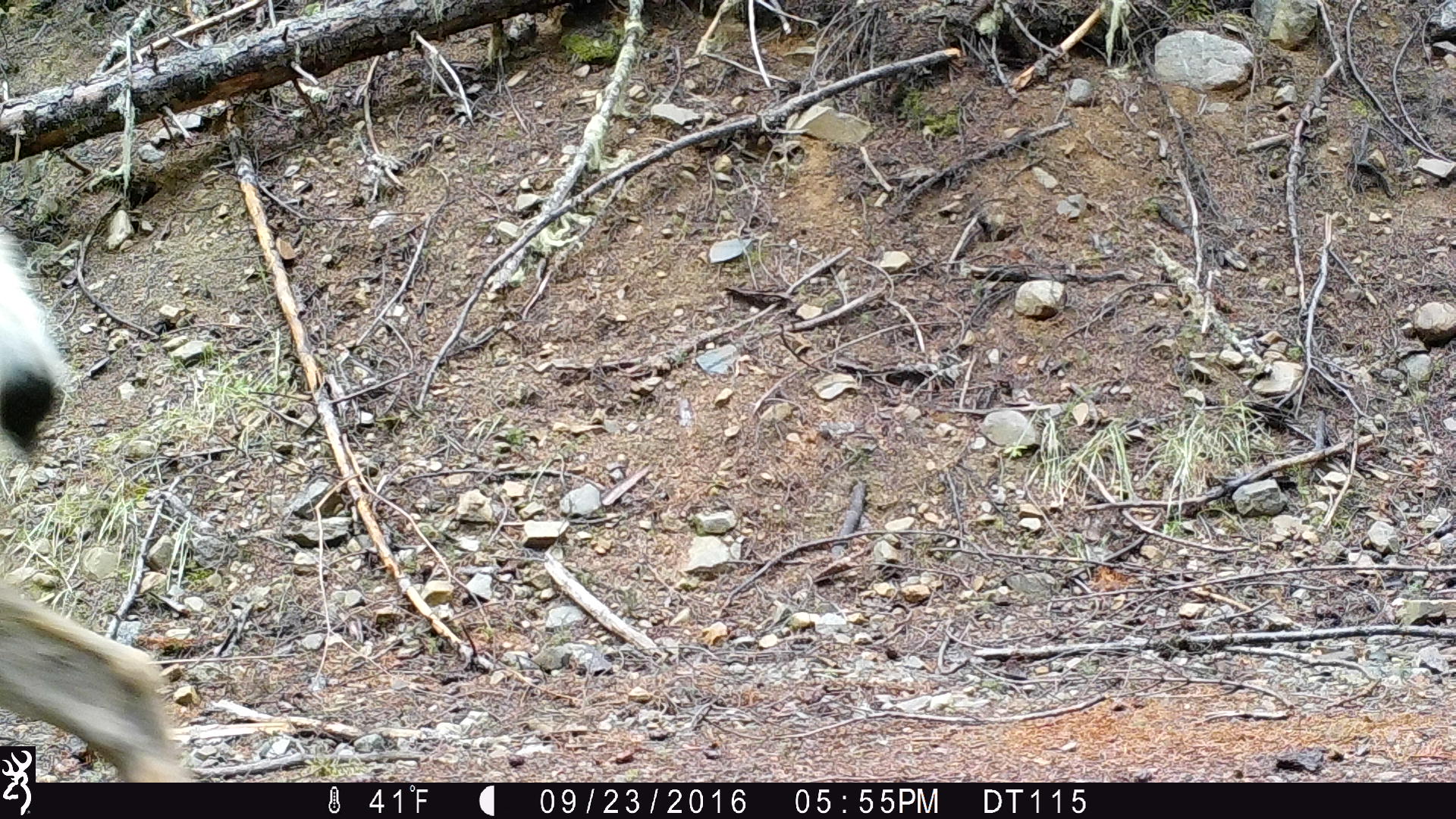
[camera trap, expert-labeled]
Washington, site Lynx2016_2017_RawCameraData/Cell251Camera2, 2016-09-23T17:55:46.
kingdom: Animalia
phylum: Chordata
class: Mammalia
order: Artiodactyla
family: Cervidae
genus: Odocoileus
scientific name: Odocoileus hemionus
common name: mule deer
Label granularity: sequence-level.